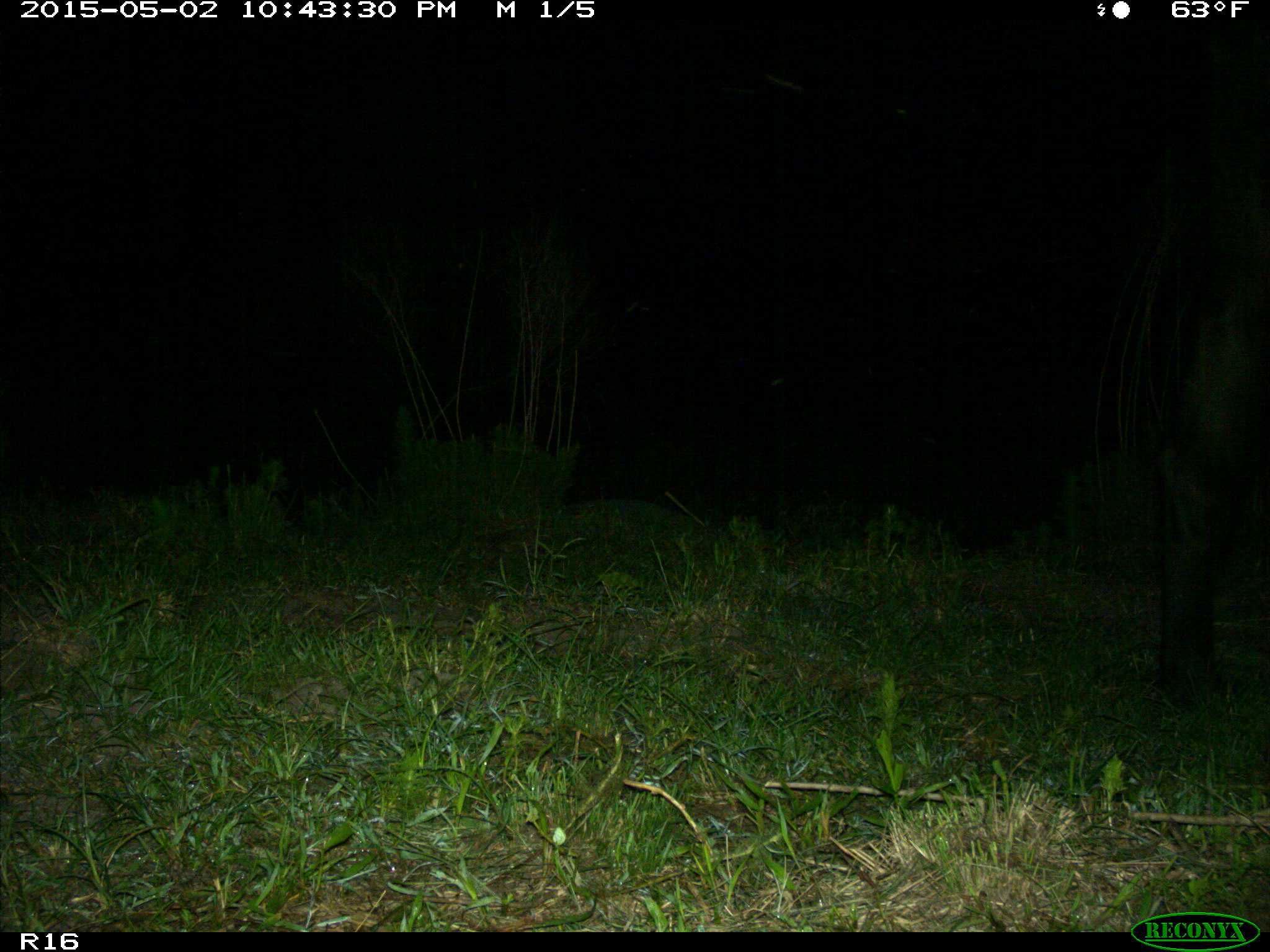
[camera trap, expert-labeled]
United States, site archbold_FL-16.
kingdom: Animalia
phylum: Chordata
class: Mammalia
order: Artiodactyla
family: Bovidae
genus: Bos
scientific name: Bos taurus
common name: domestic cow